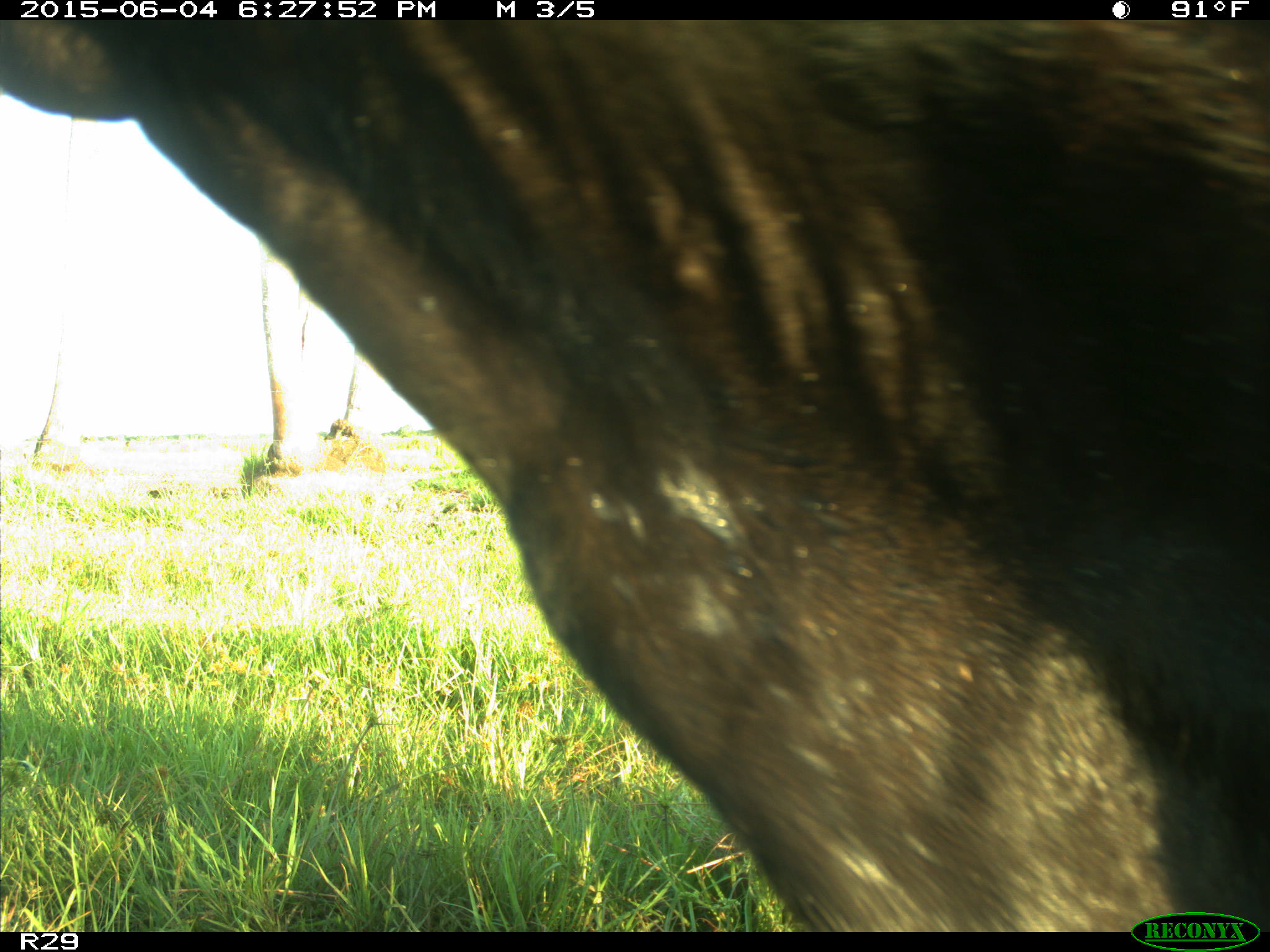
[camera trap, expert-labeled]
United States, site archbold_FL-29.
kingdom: Animalia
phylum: Chordata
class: Mammalia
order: Artiodactyla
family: Bovidae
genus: Bos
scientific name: Bos taurus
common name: domestic cow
Bos taurus (domestic cow).